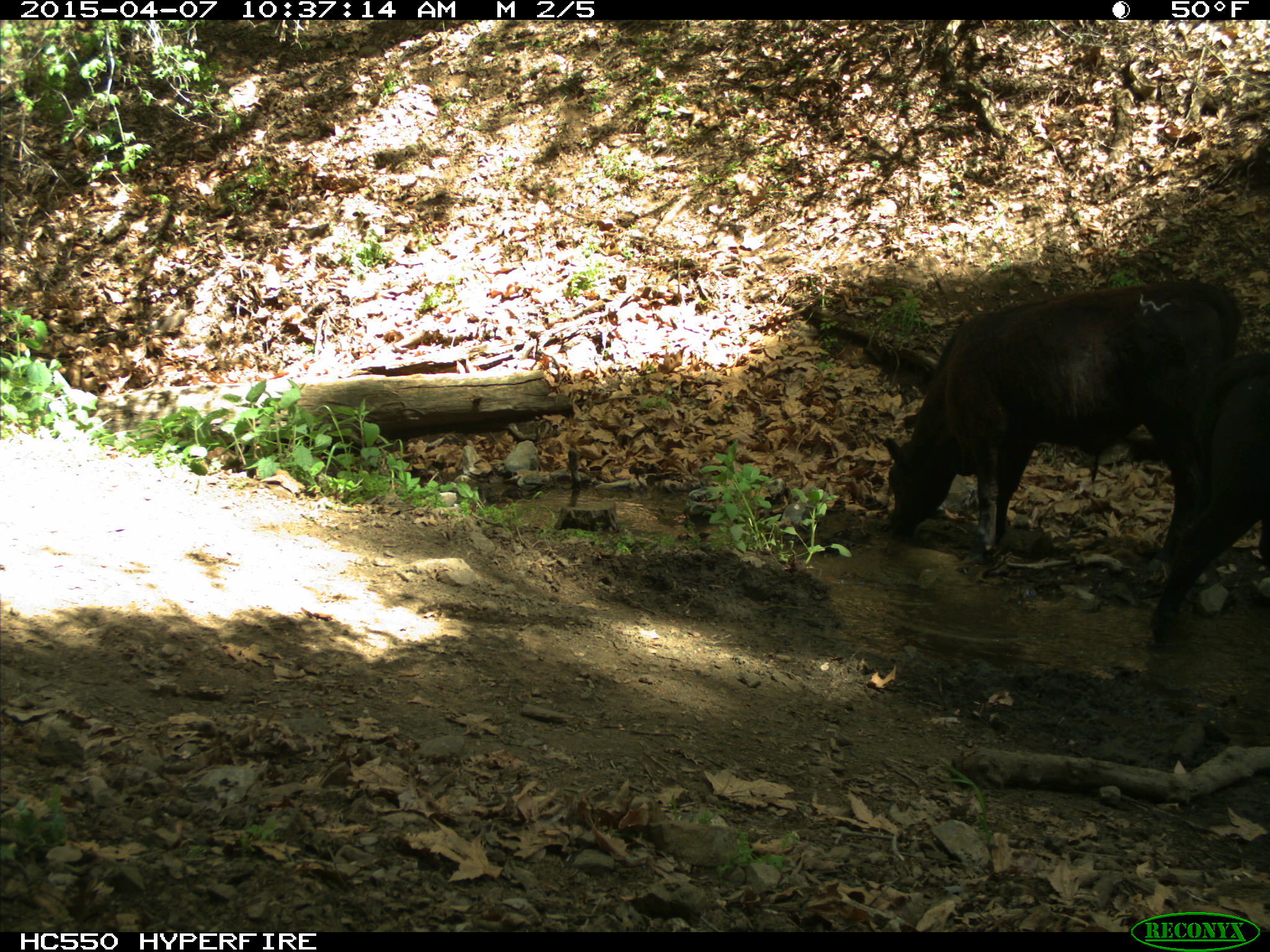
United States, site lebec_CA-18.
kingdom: Animalia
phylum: Chordata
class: Mammalia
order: Artiodactyla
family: Bovidae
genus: Bos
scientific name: Bos taurus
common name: domestic cow